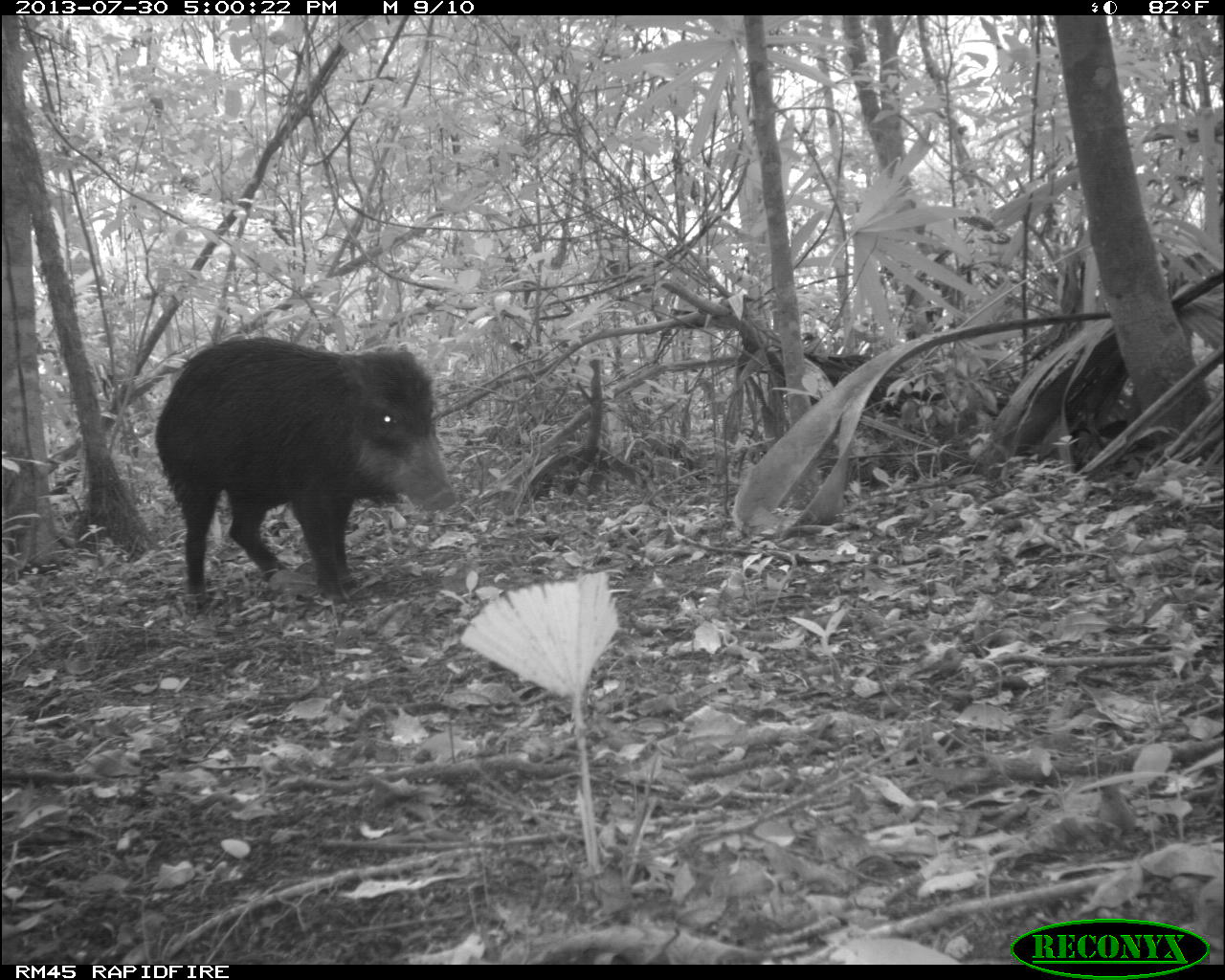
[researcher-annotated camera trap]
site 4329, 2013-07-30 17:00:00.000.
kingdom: Animalia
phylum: Chordata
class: Mammalia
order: Artiodactyla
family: Tayassuidae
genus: Tayassu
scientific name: Tayassu pecari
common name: white-lipped peccary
Tayassu pecari (white-lipped peccary), count 2.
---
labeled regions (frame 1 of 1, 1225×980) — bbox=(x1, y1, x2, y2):
tayassu pecari: bbox=(154, 334, 458, 608)